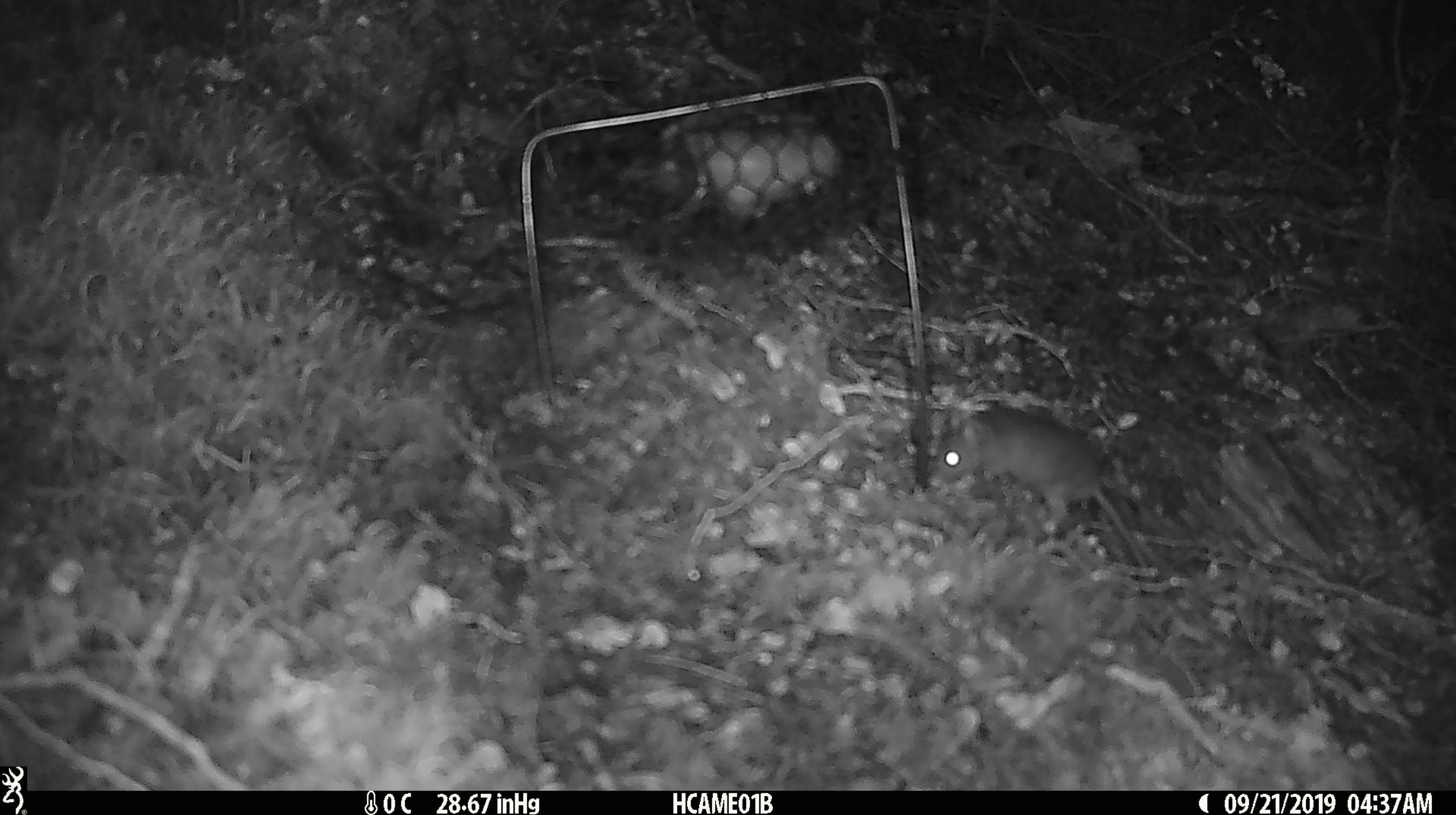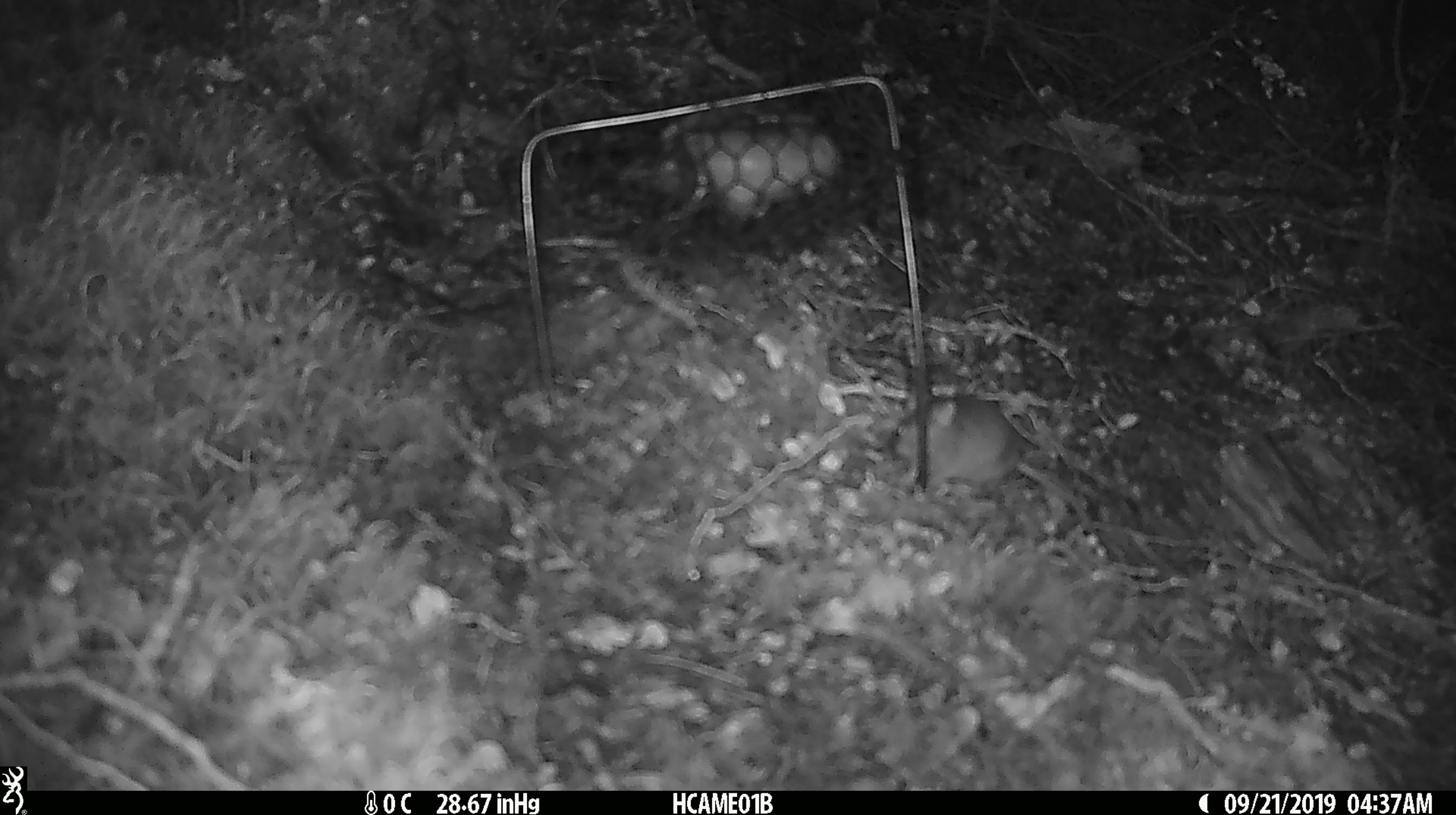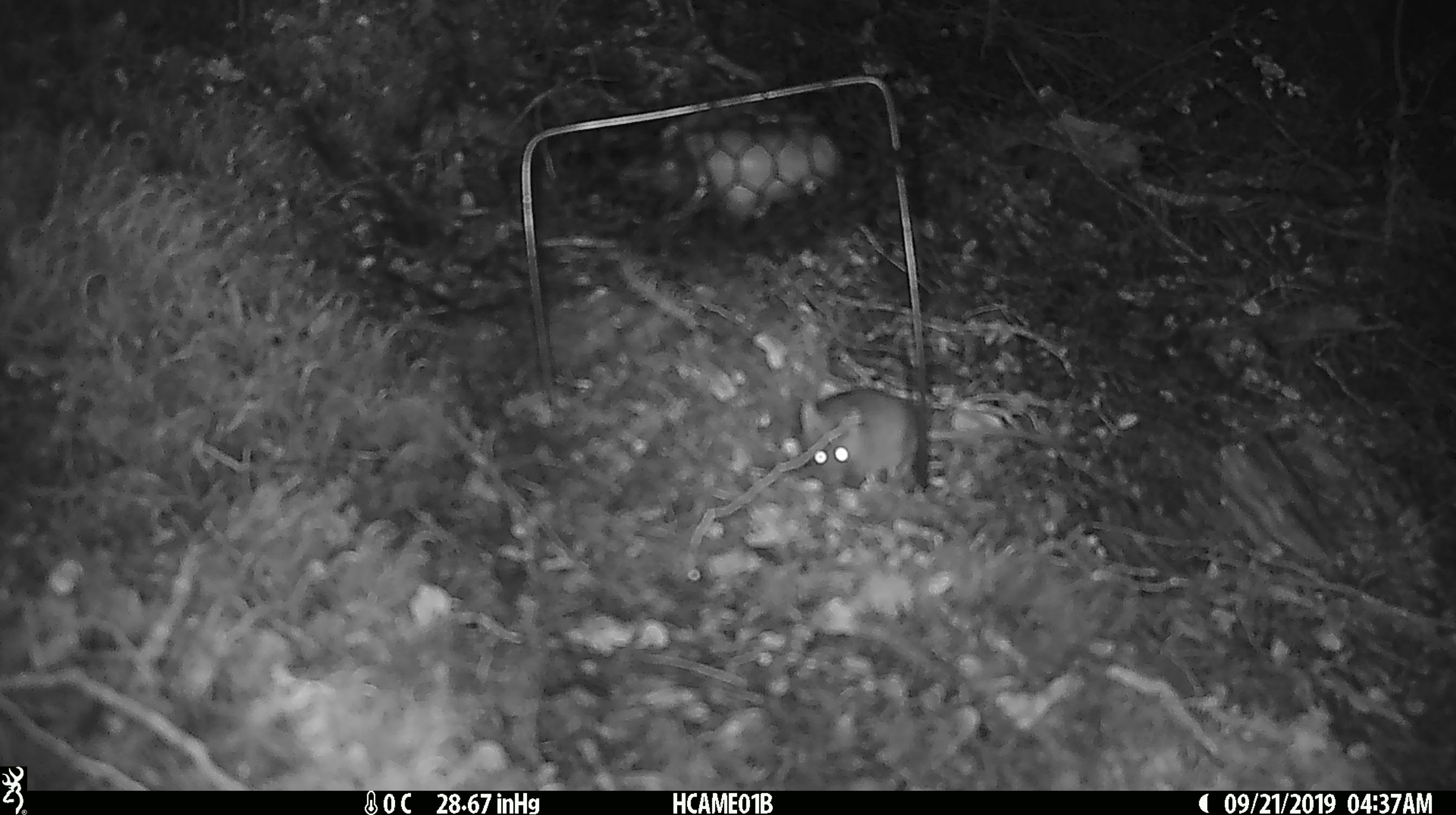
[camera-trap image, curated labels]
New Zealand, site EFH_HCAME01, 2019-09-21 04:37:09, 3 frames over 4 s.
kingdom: Animalia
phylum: Chordata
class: Mammalia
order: Rodentia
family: Muridae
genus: Mus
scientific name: Mus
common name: mouse